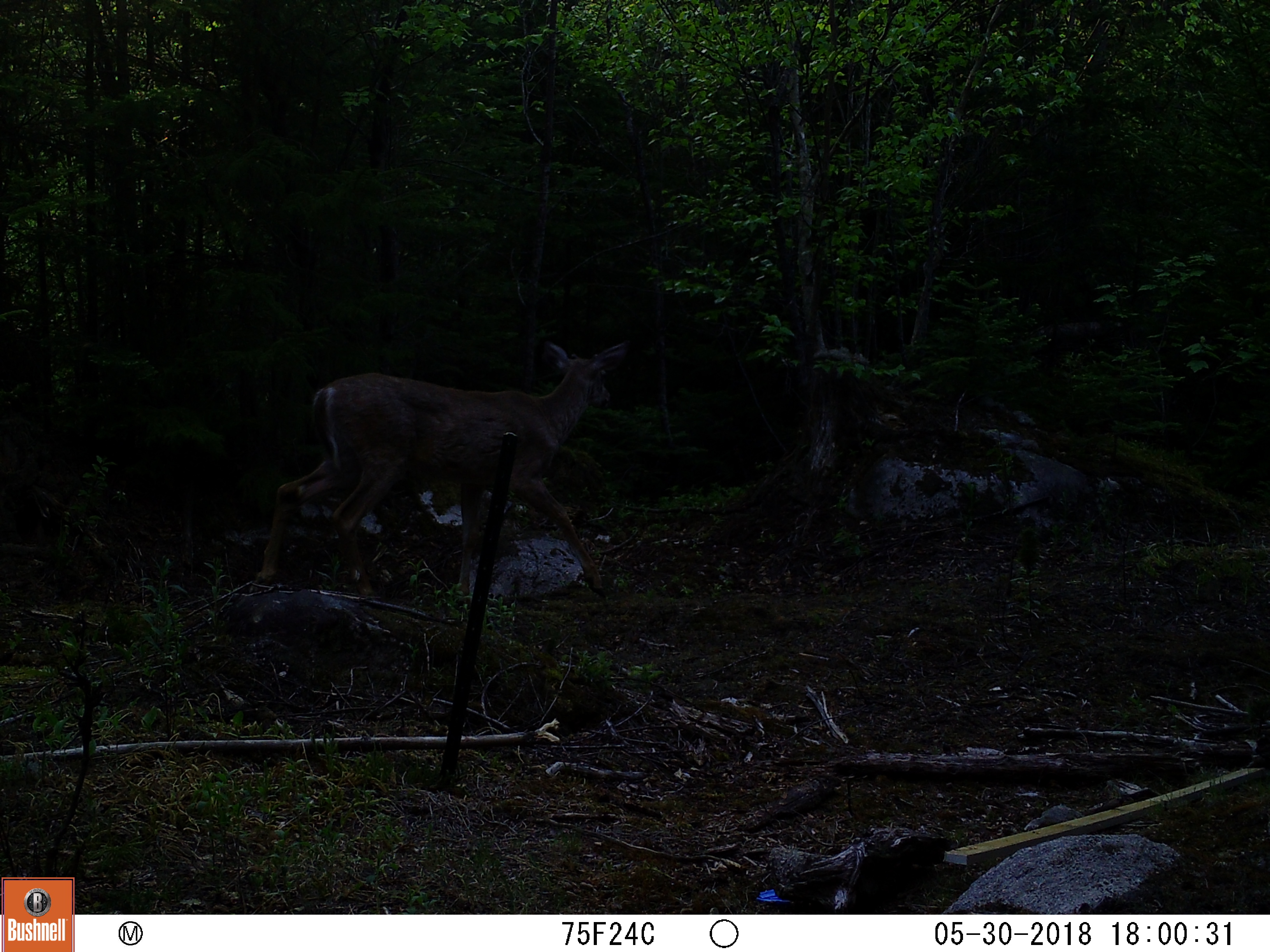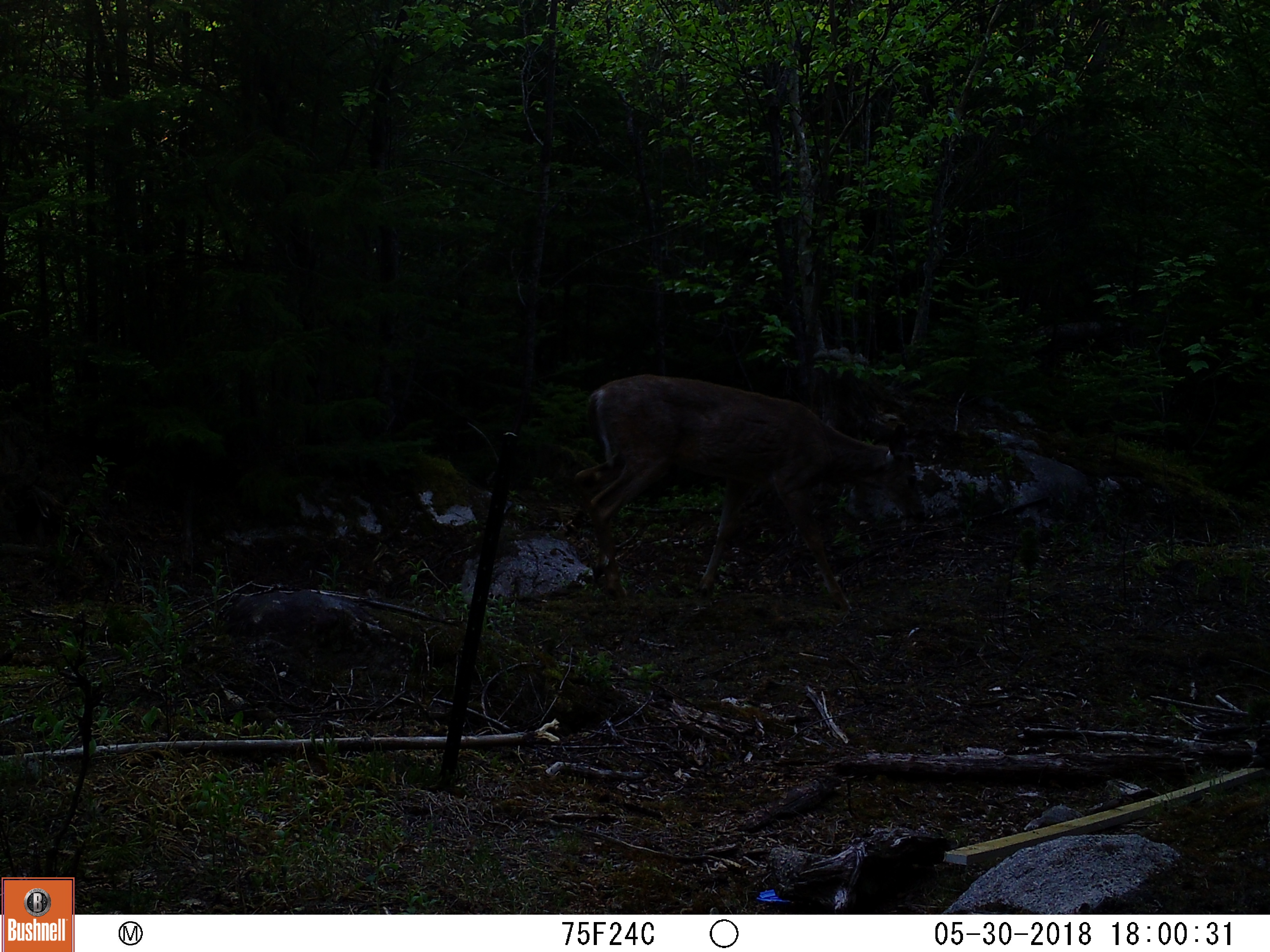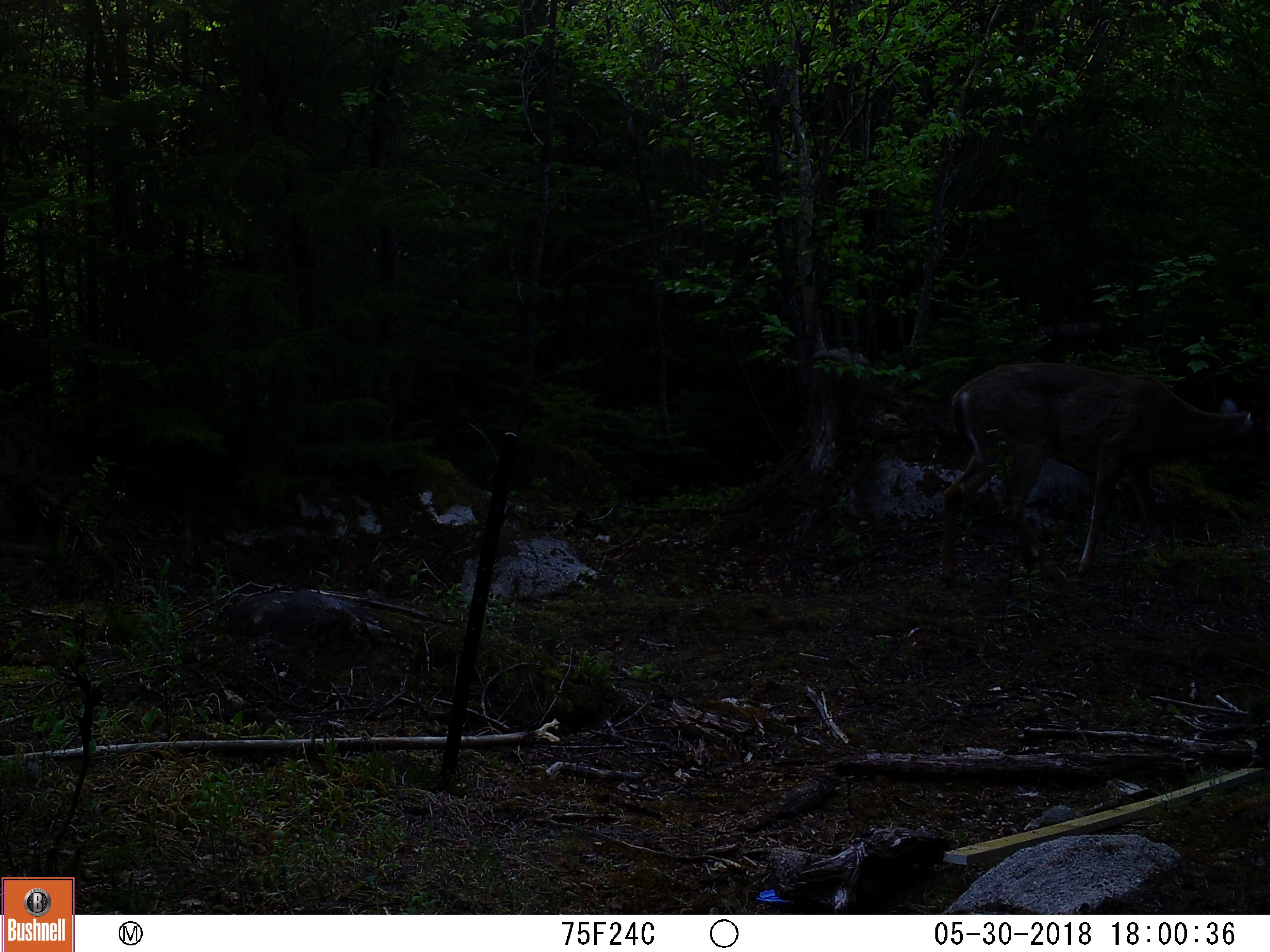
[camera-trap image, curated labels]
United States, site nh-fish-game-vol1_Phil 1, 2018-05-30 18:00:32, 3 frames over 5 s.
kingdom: Animalia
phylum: Chordata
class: Mammalia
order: Artiodactyla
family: Cervidae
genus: Odocoileus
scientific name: Odocoileus virginianus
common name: white-tailed deer